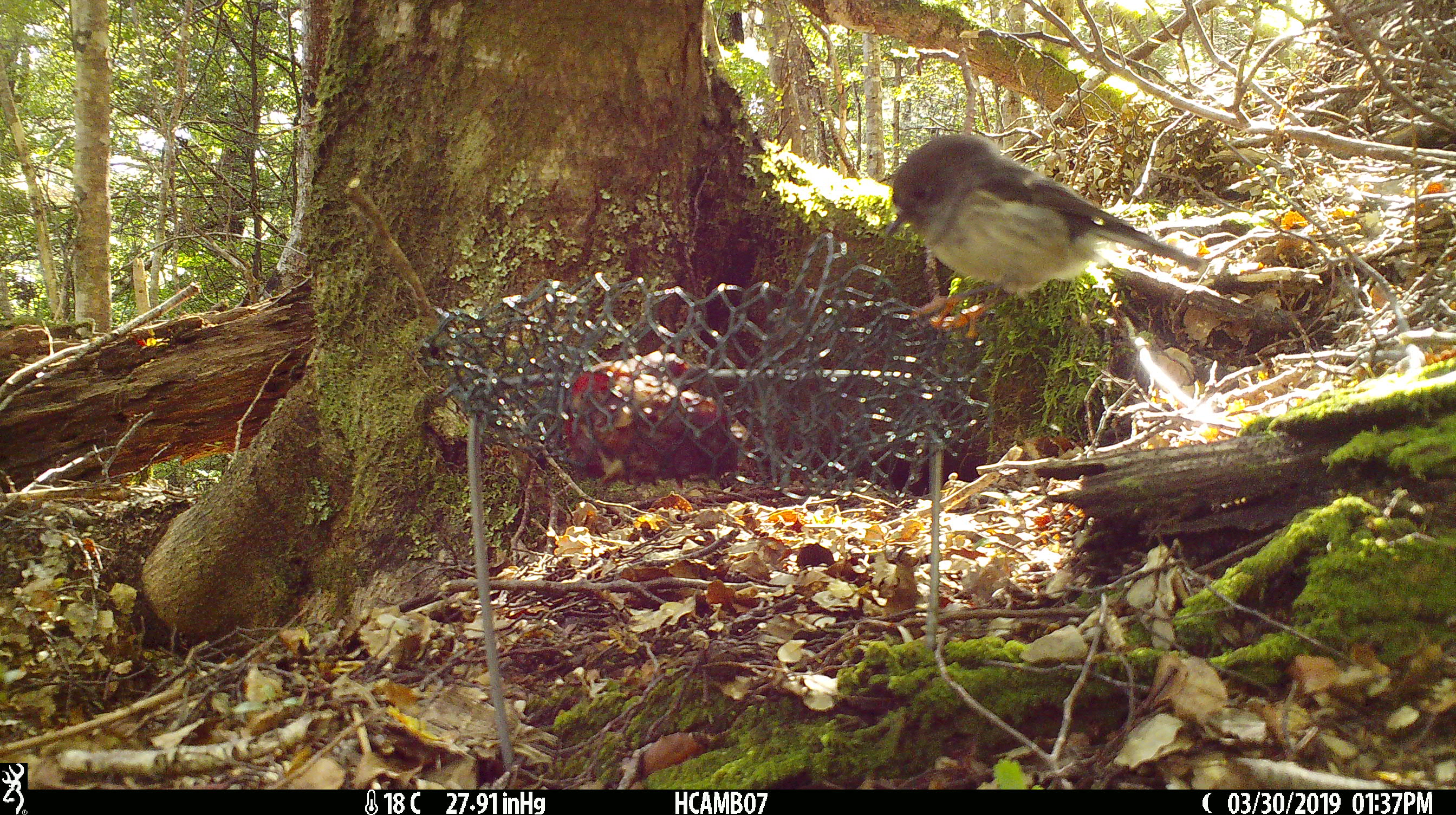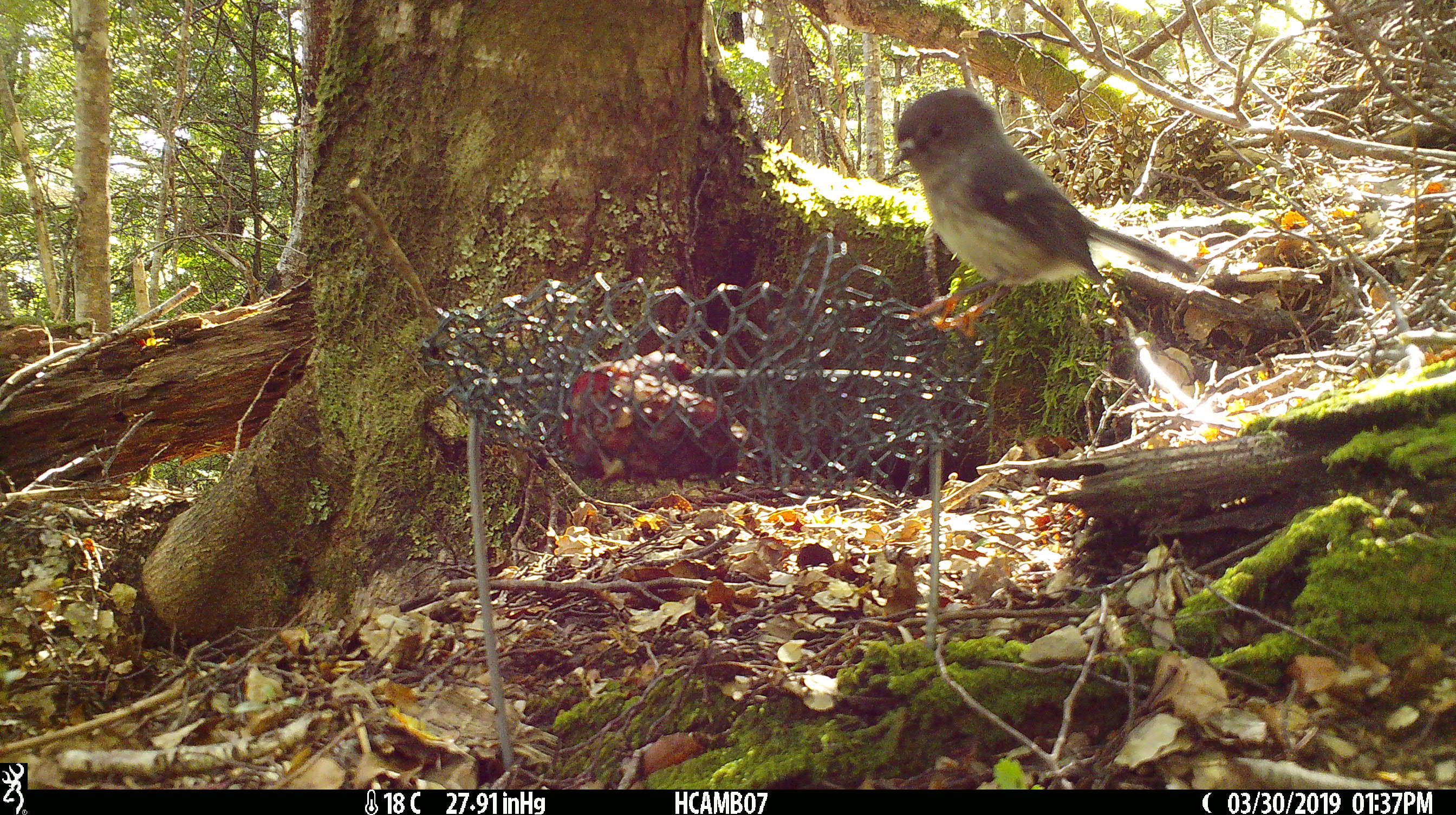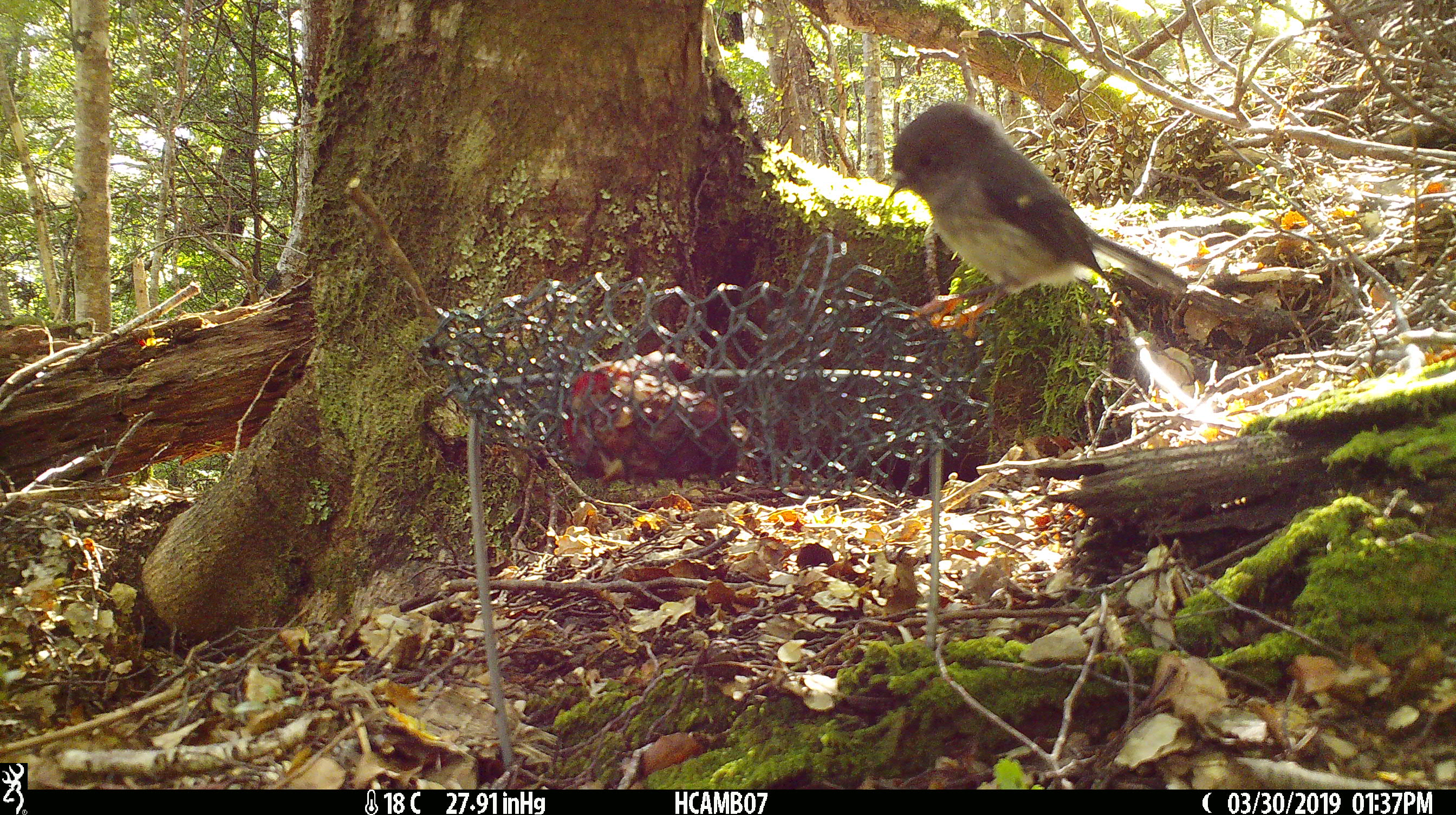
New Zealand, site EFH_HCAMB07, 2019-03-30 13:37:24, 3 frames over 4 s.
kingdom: Animalia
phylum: Chordata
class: Aves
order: Passeriformes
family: Petroicidae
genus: Petroica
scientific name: Petroica macrocephala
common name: tomtit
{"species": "tomtit (Petroica macrocephala)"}